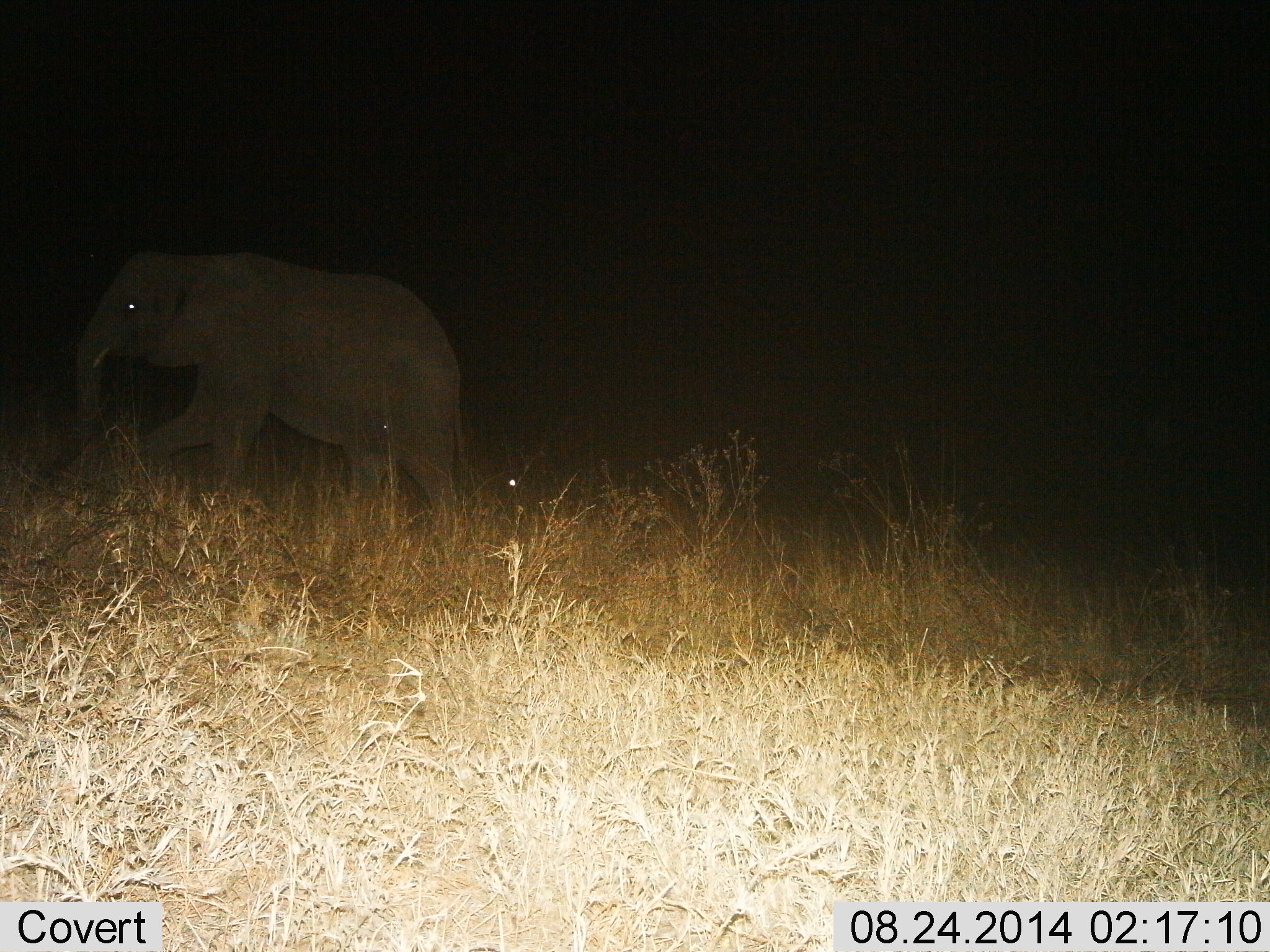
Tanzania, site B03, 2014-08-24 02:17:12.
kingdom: Animalia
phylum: Chordata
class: Mammalia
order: Proboscidea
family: Elephantidae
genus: Loxodonta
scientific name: Loxodonta africana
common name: african bush elephant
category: elephant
Elephant (african bush elephant) (Loxodonta africana), count 1. Behavior (volunteer vote fractions): standing 20%, resting 0%, moving 90%, interacting 0%. Young present (vote fraction): 10%. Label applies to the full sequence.